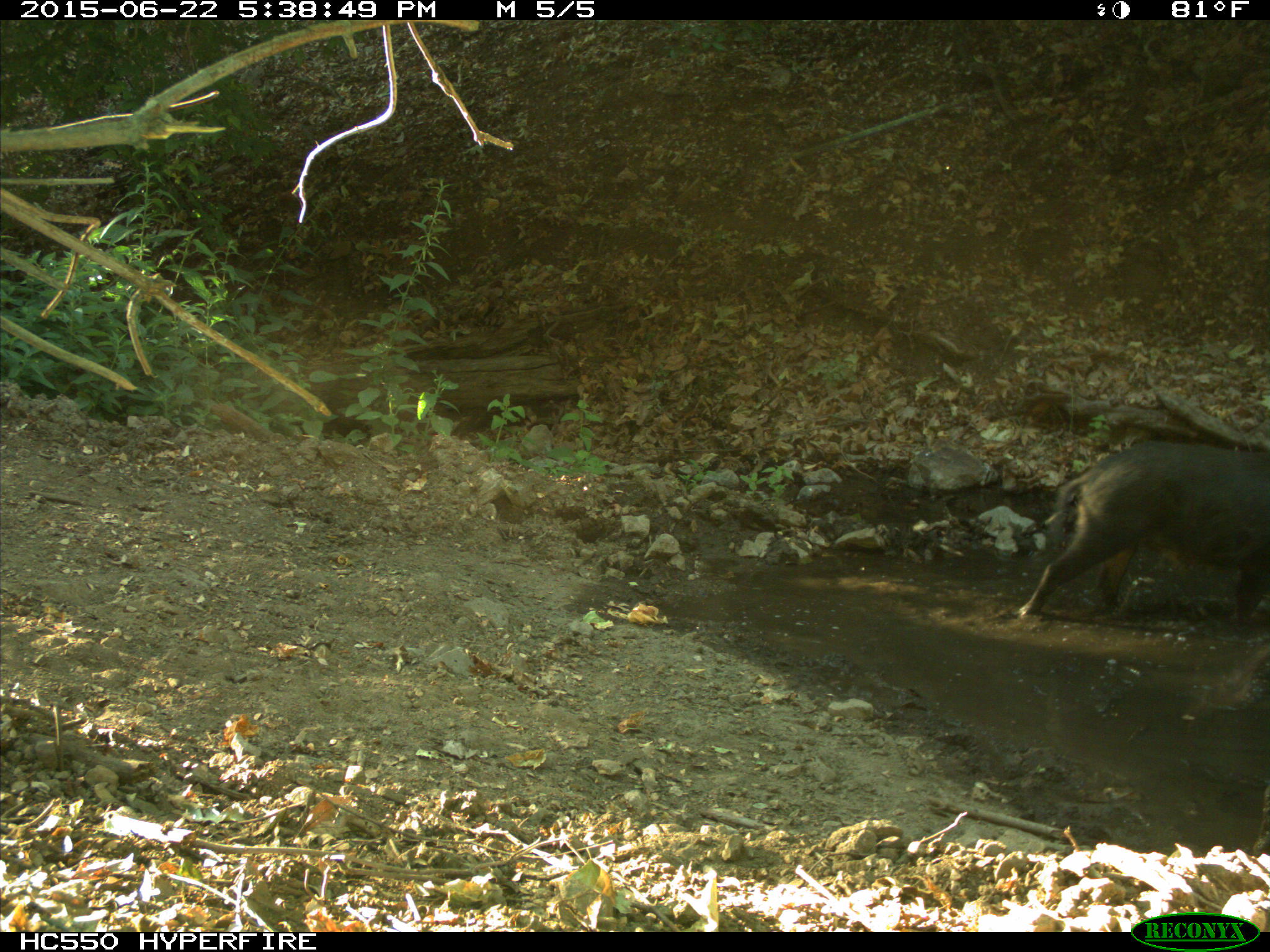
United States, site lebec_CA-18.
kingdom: Animalia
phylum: Chordata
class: Mammalia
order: Artiodactyla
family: Suidae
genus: Sus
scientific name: Sus scrofa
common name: wild boar